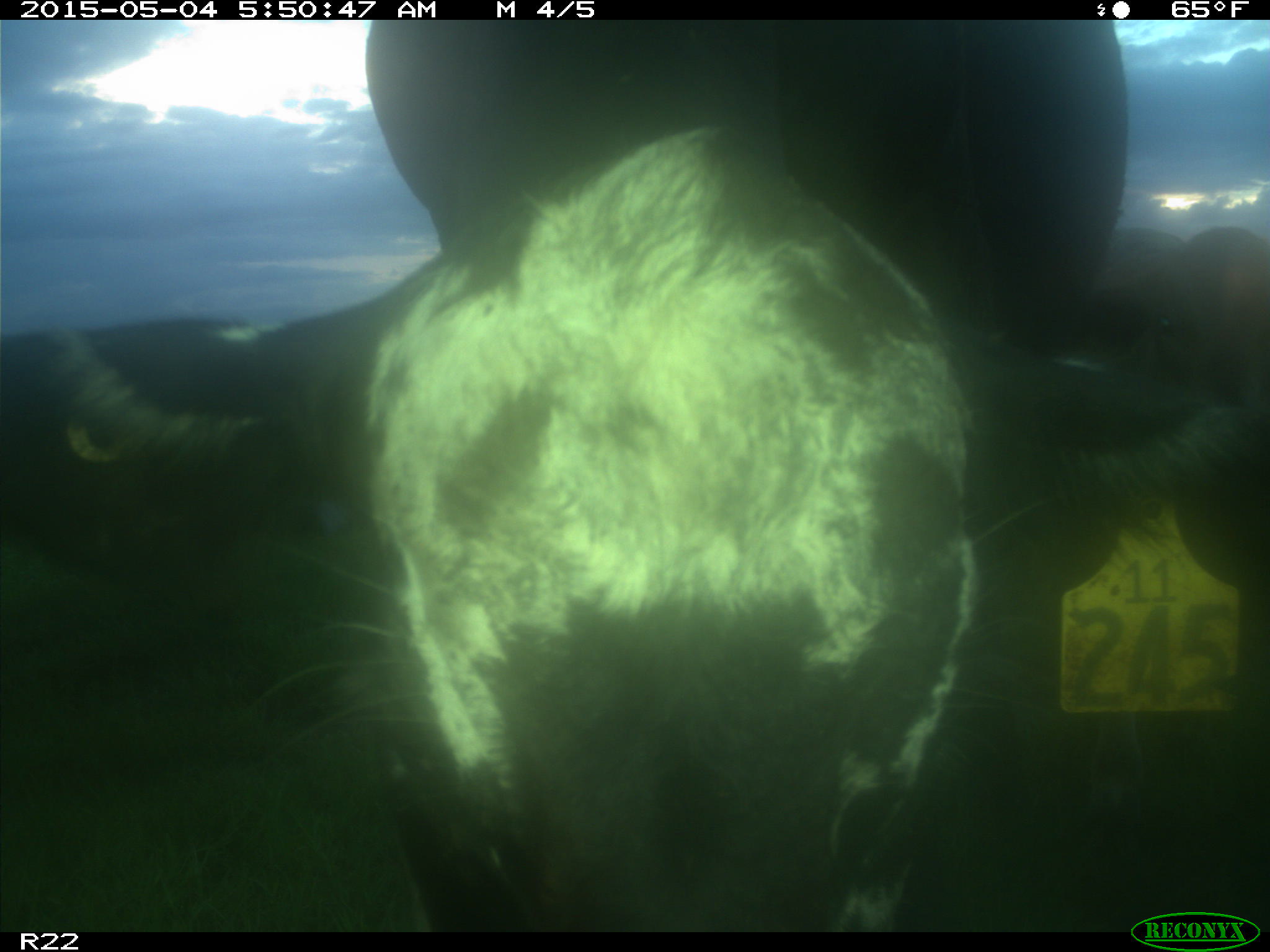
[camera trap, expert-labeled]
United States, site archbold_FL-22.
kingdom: Animalia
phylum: Chordata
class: Mammalia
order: Artiodactyla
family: Bovidae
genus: Bos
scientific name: Bos taurus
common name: domestic cow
Bos taurus (domestic cow).